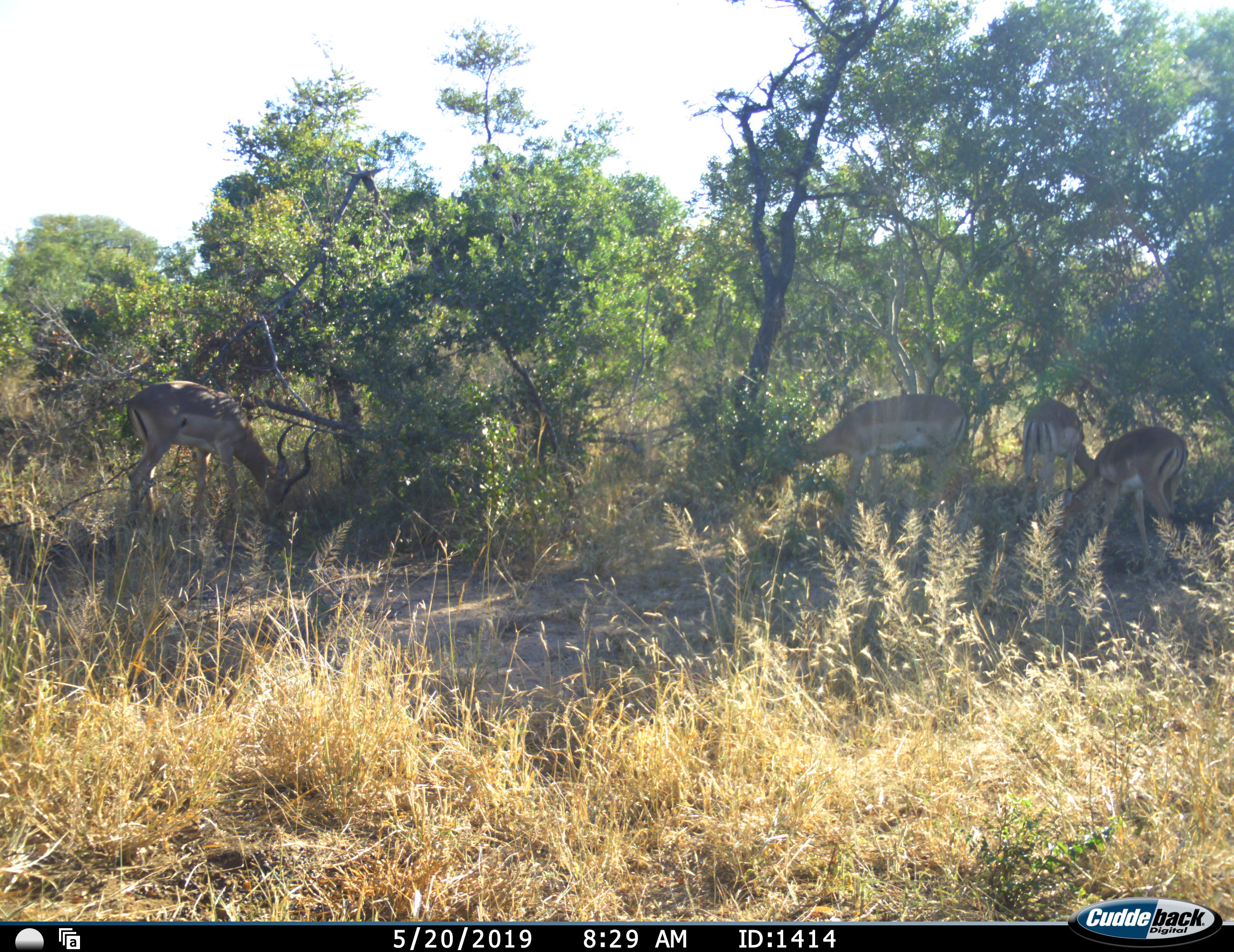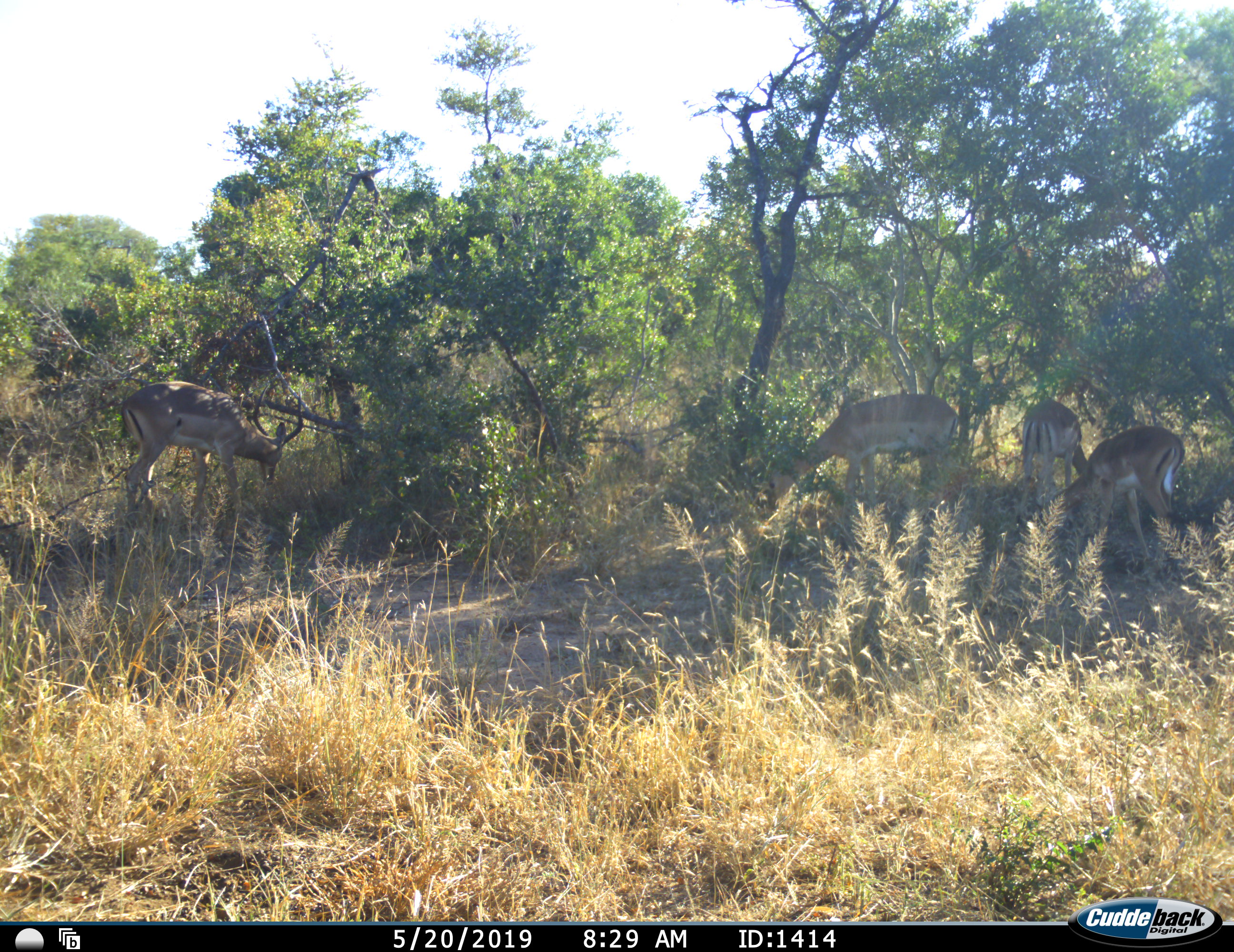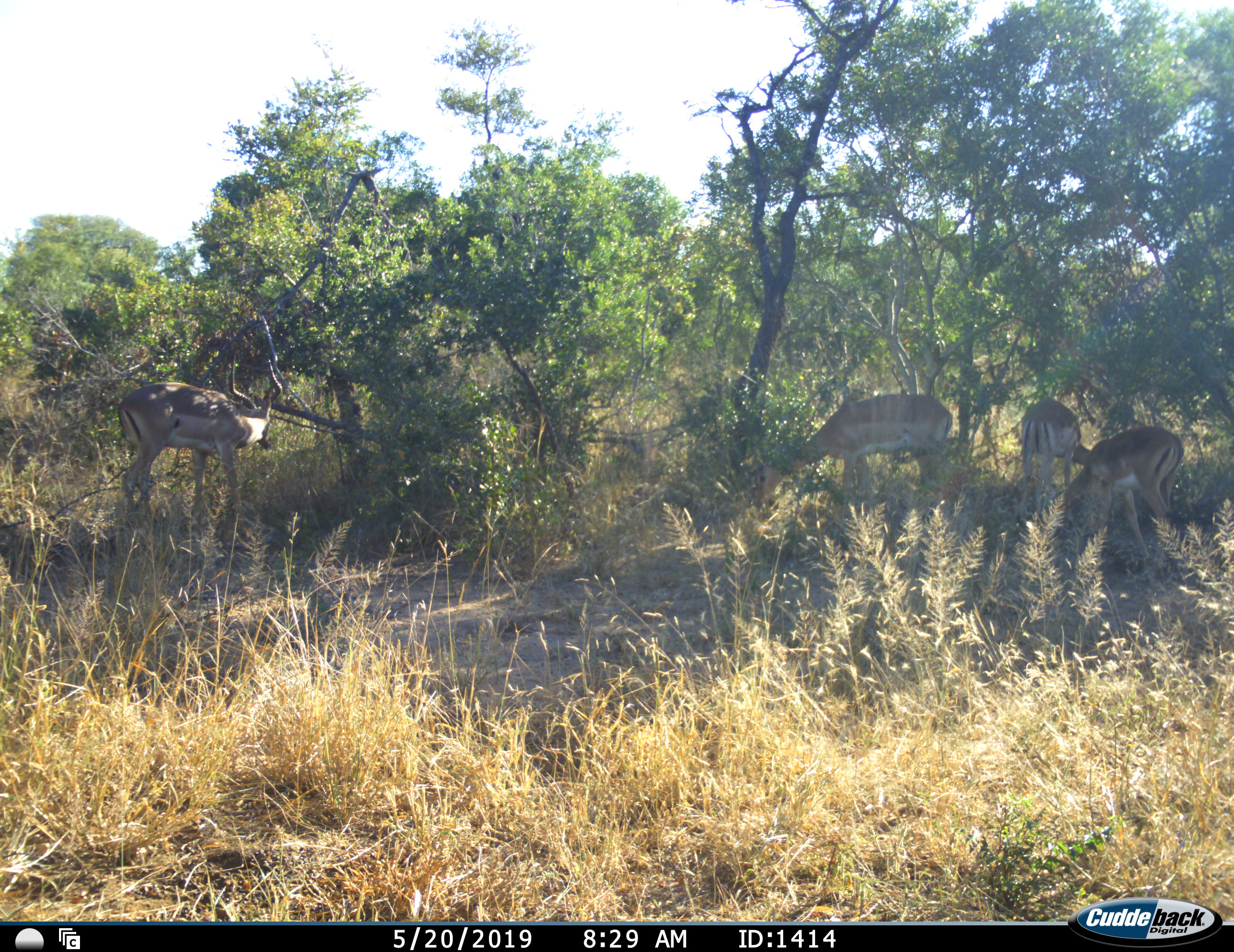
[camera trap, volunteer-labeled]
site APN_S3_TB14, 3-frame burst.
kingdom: Animalia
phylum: Chordata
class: Mammalia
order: Artiodactyla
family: Bovidae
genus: Aepyceros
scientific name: Aepyceros melampus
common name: impala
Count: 4.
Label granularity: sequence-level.